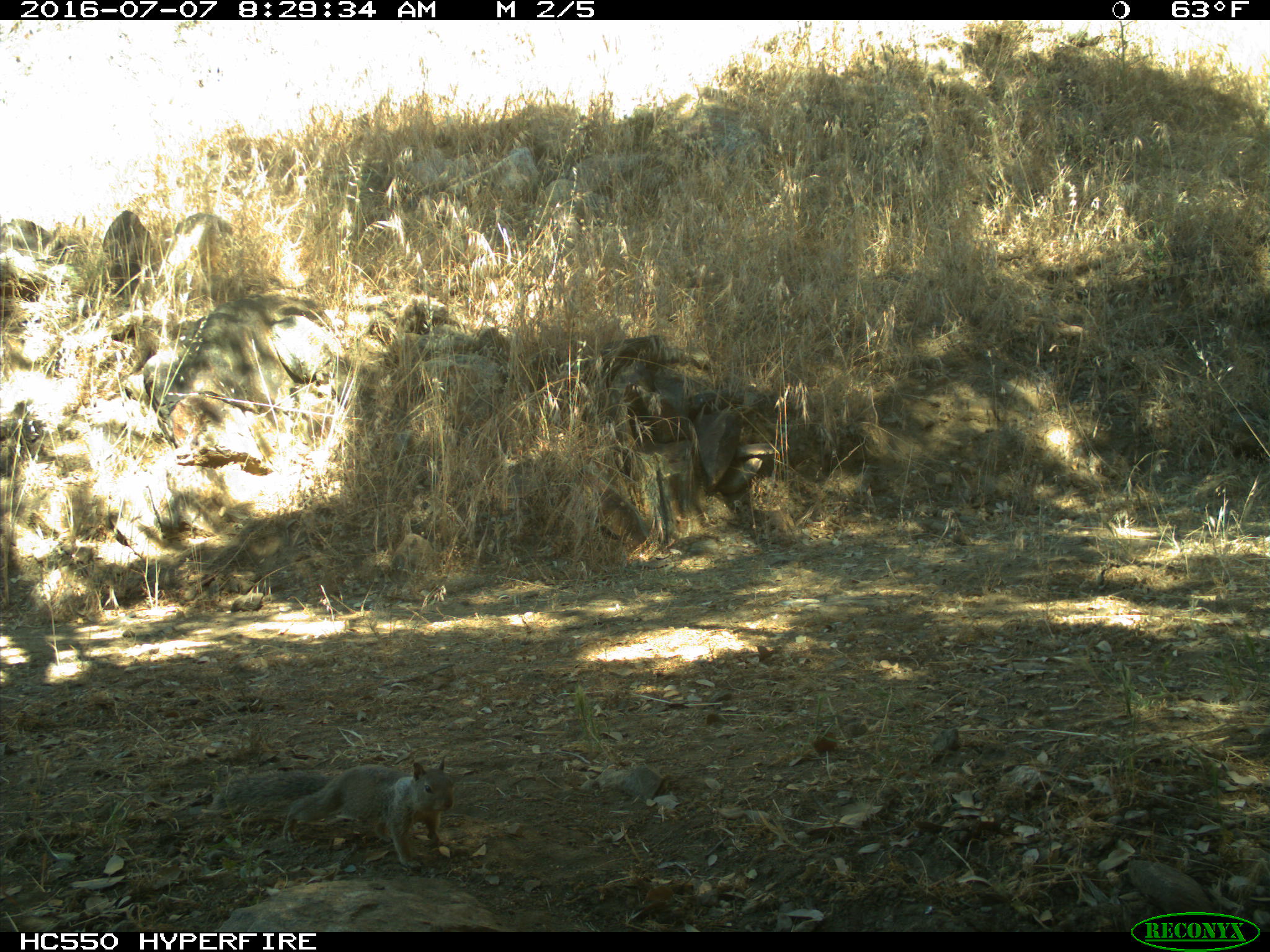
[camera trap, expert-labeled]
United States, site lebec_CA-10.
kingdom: Animalia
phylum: Chordata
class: Mammalia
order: Rodentia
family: Sciuridae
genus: Otospermophilus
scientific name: Otospermophilus beecheyi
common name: california ground squirrel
Otospermophilus beecheyi (california ground squirrel).